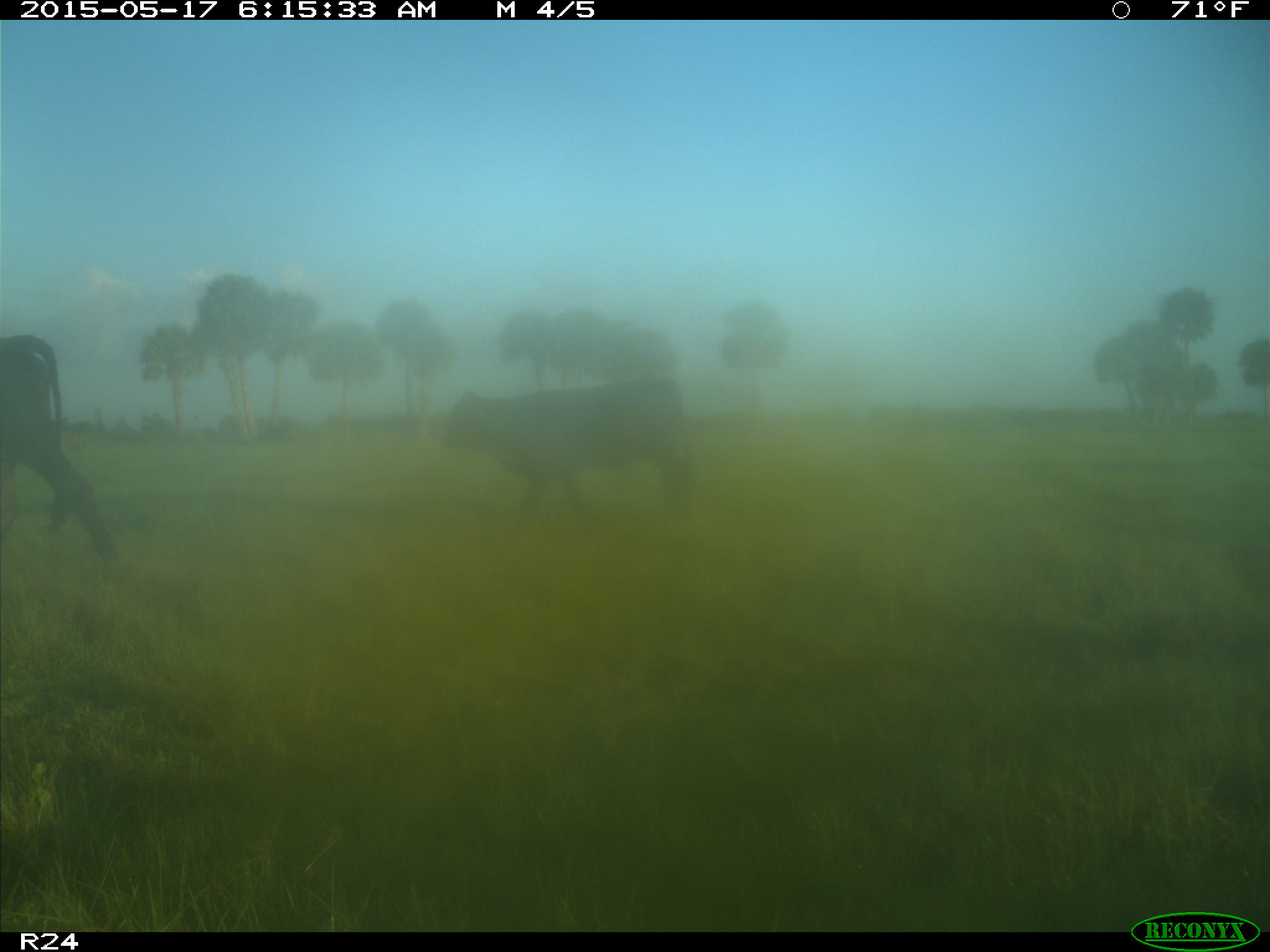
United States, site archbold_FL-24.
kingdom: Animalia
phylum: Chordata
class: Mammalia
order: Artiodactyla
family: Bovidae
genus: Bos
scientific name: Bos taurus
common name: domestic cow